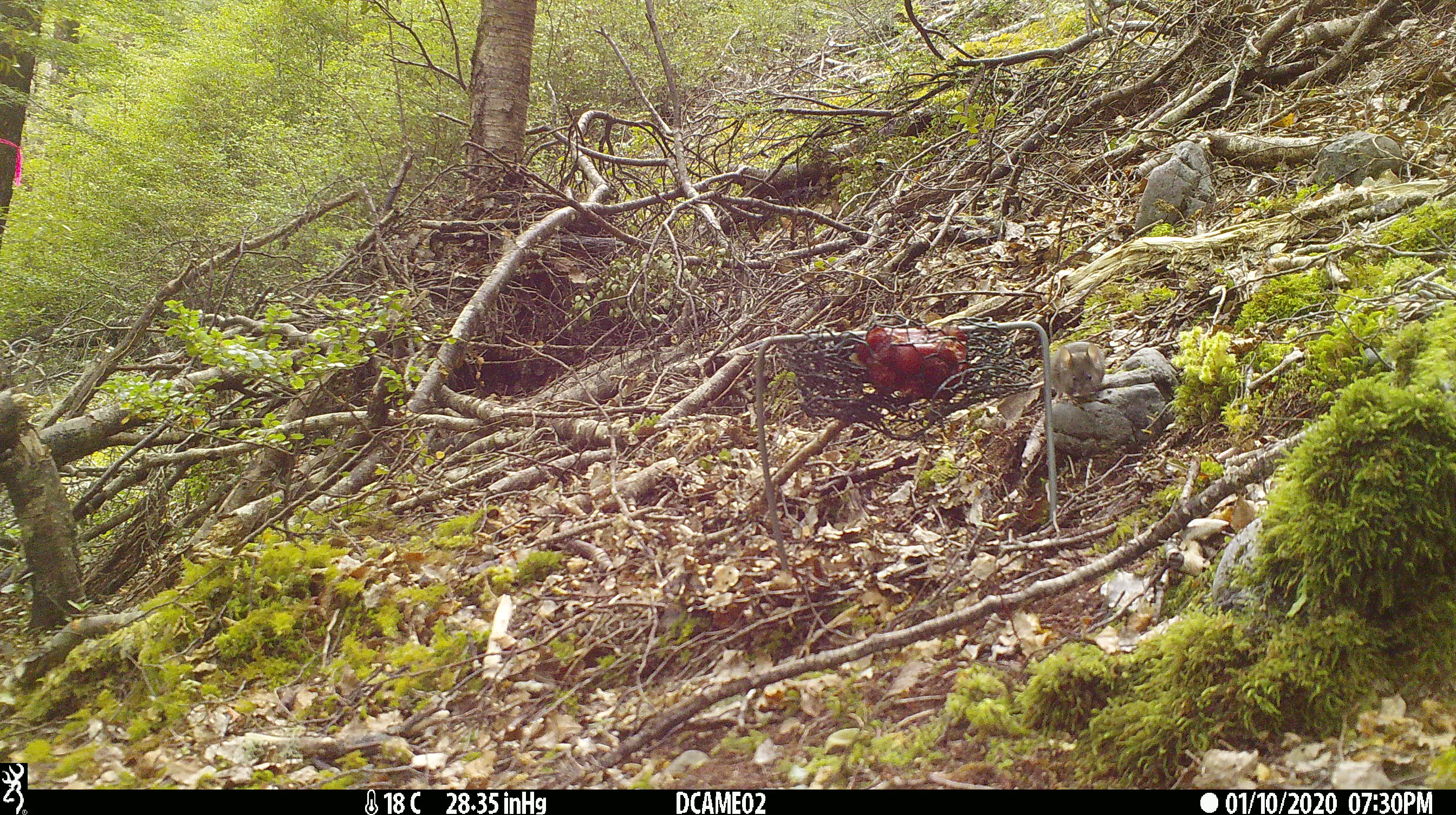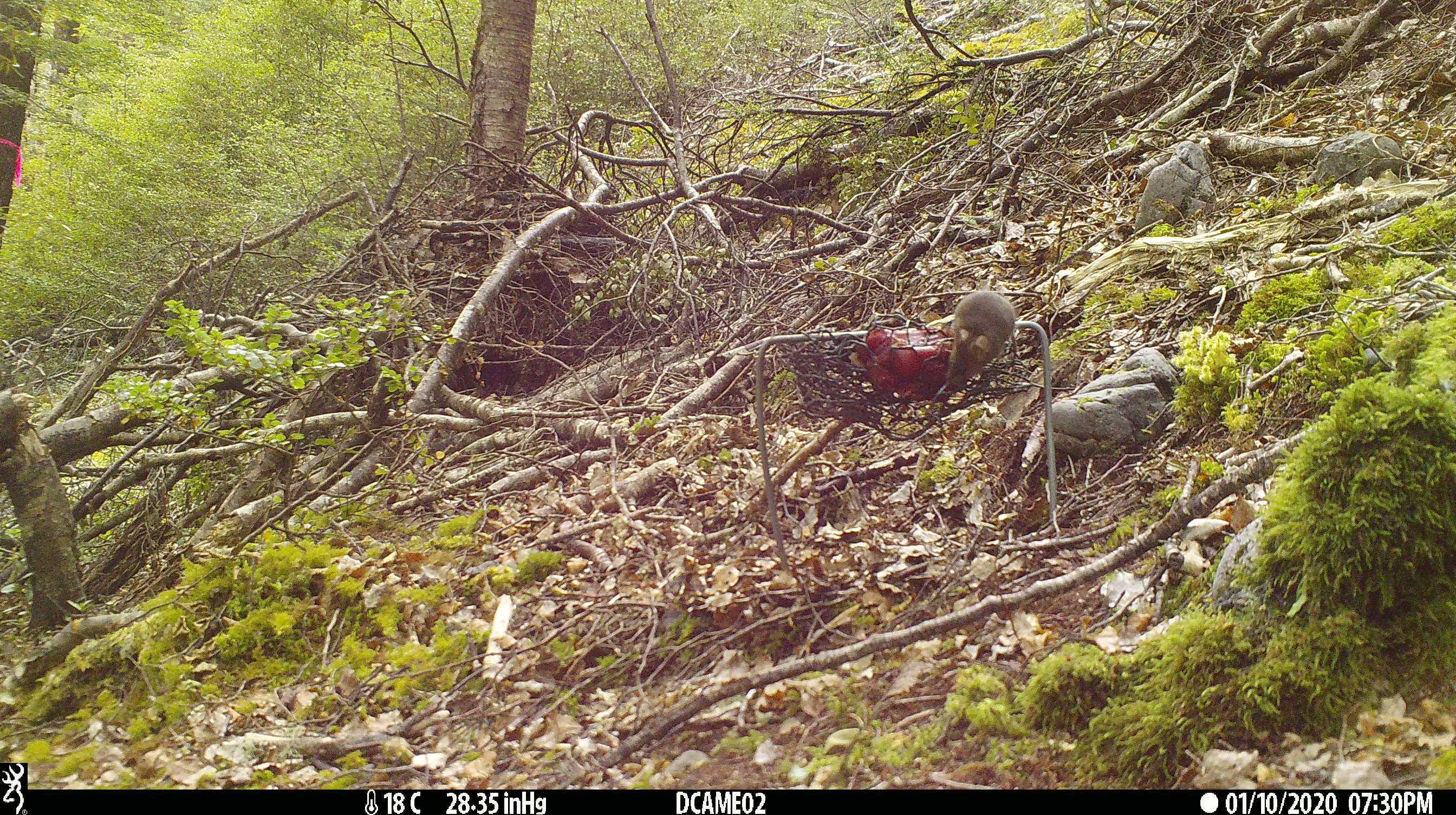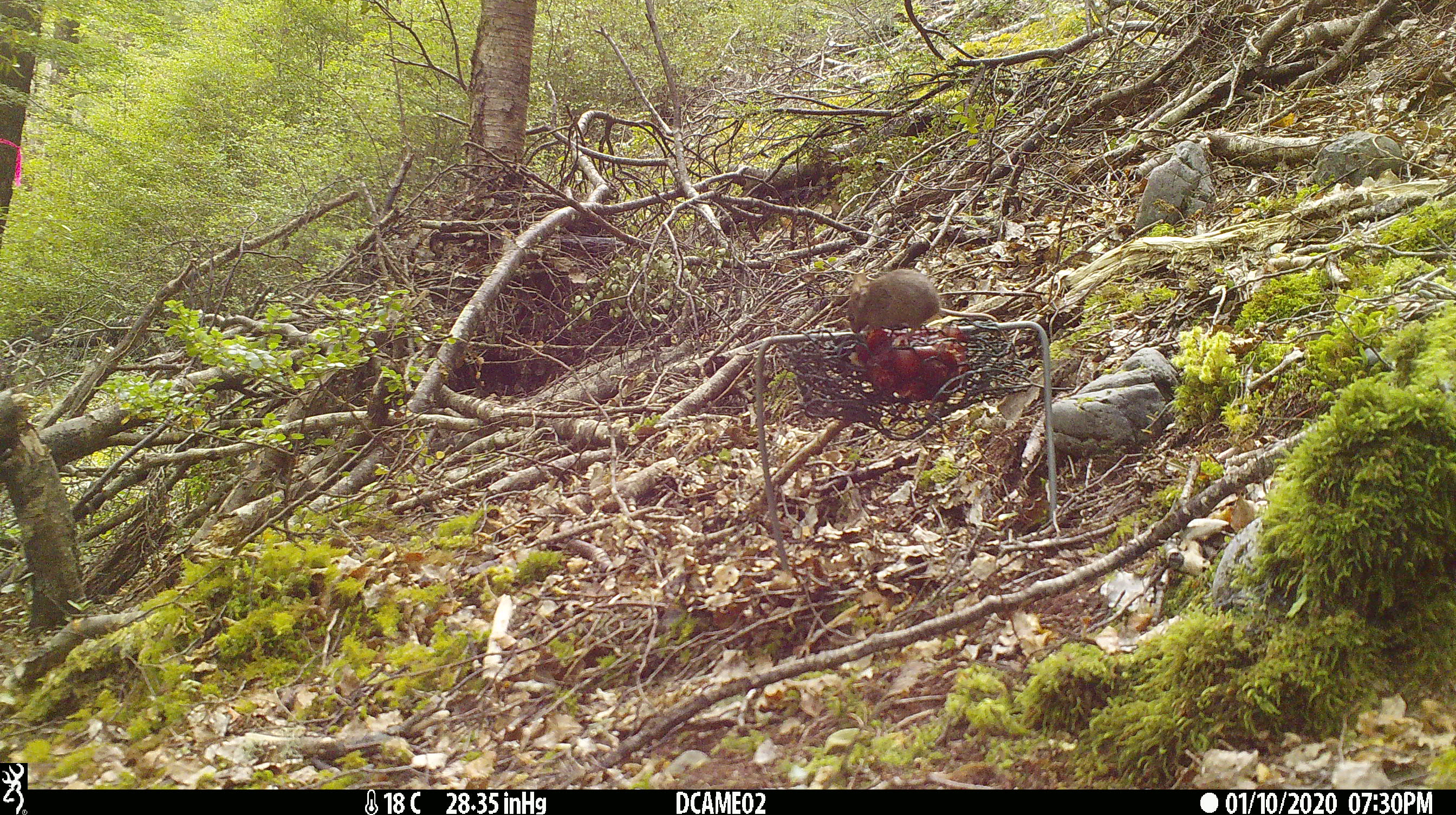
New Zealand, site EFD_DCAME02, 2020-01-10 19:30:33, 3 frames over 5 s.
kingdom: Animalia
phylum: Chordata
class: Mammalia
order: Rodentia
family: Muridae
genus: Mus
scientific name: Mus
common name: mouse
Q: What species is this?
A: Mouse (Mus).